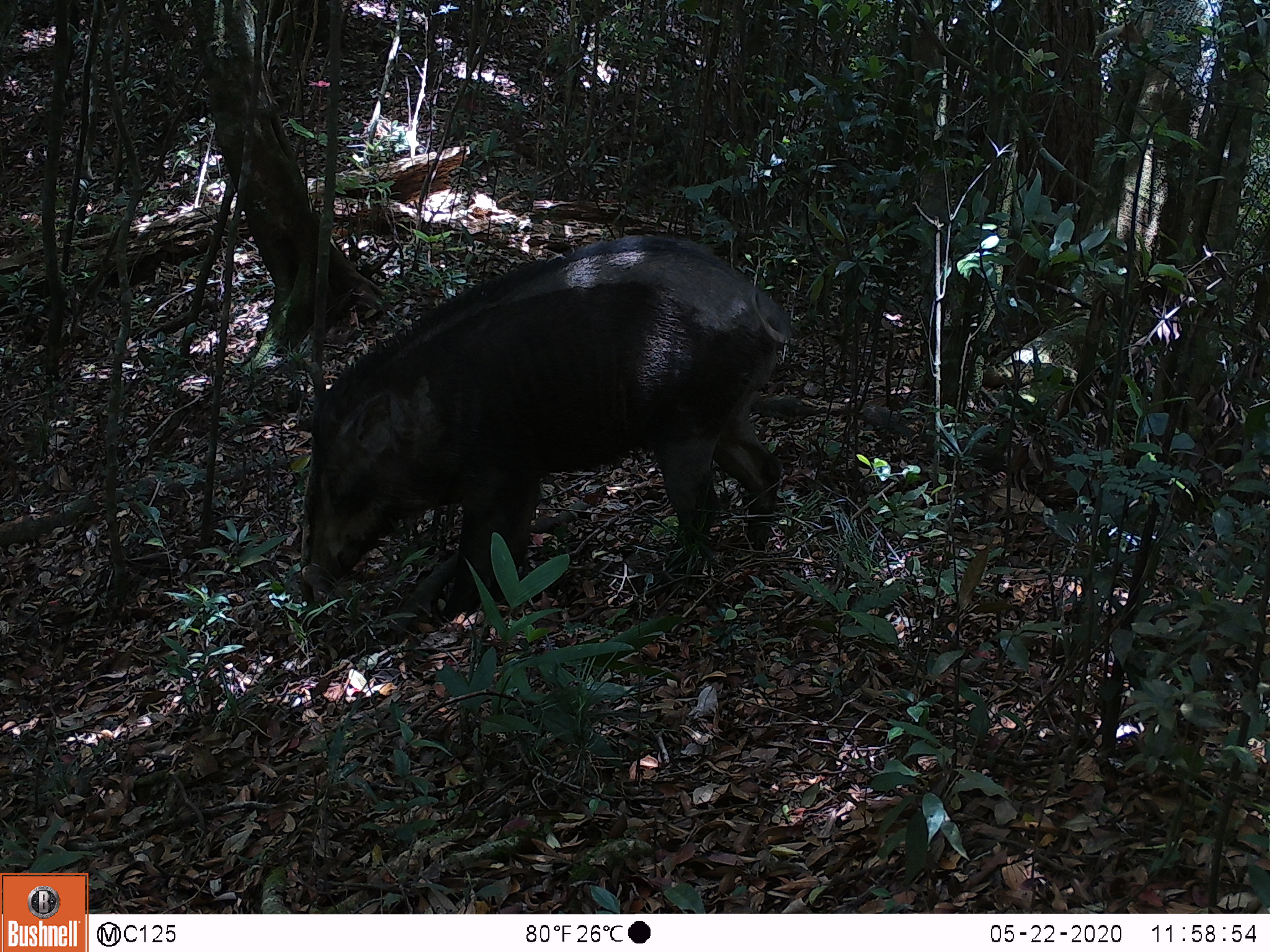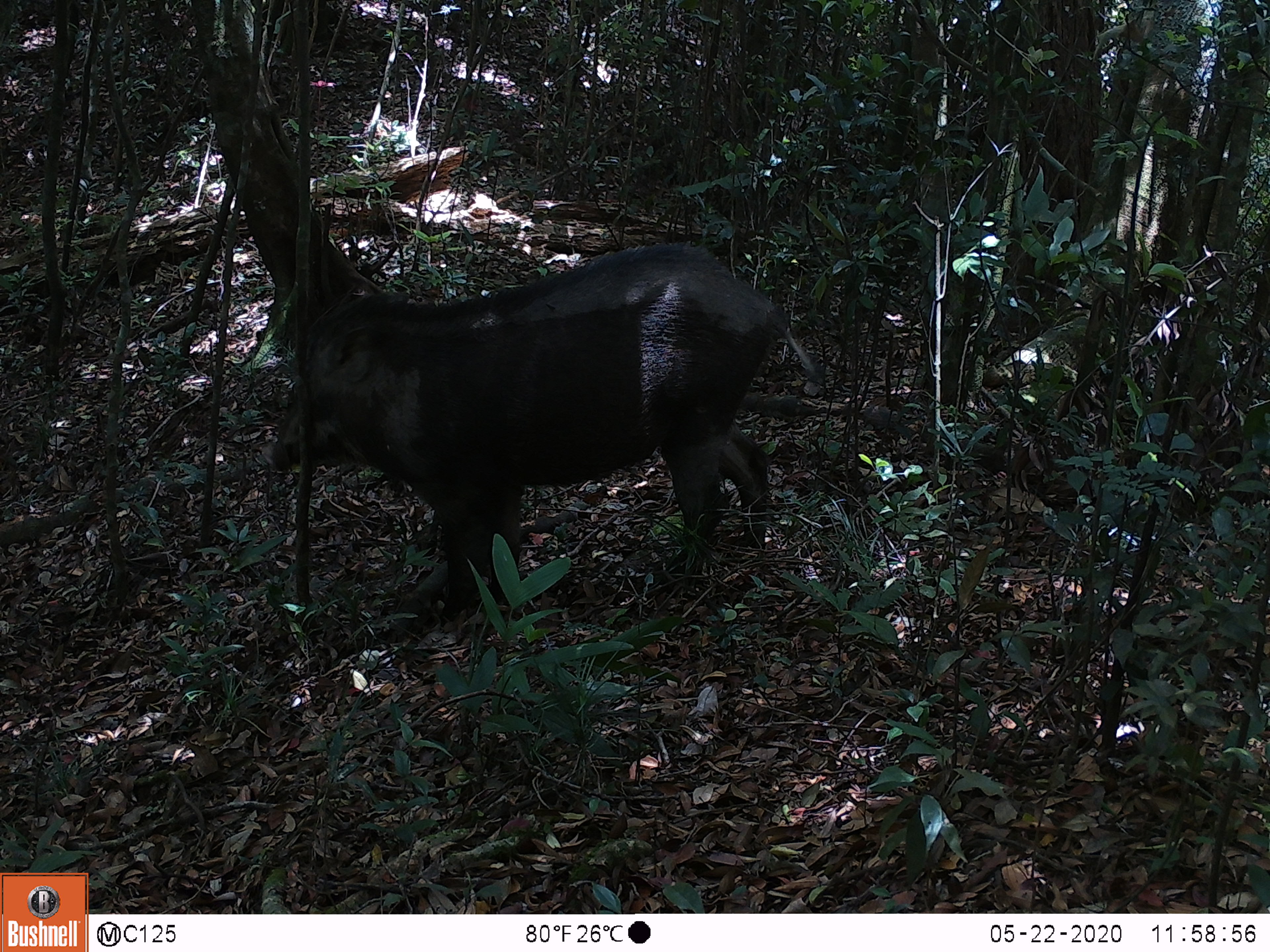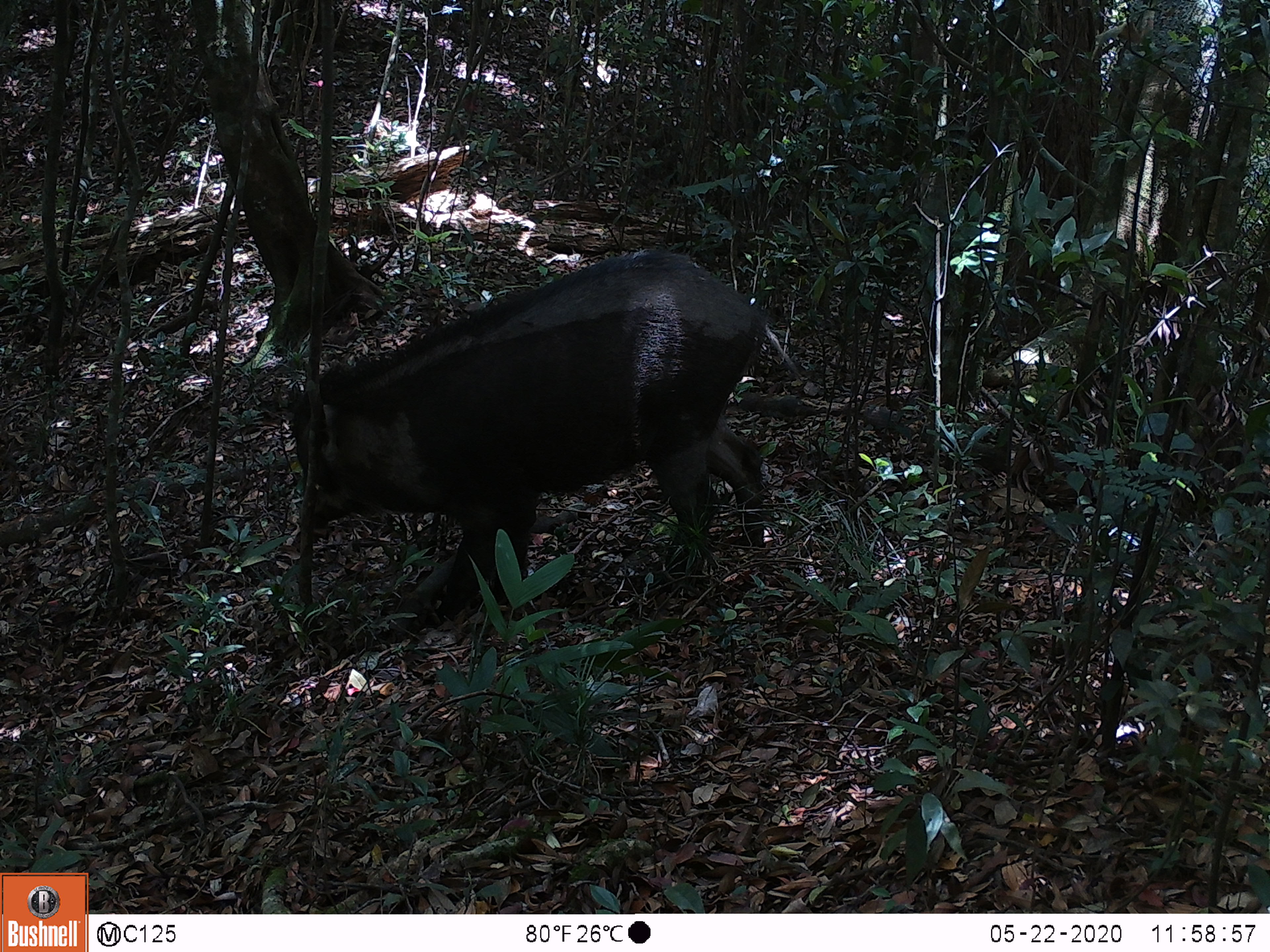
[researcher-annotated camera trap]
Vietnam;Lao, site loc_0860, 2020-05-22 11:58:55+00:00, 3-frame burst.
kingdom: Animalia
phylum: Chordata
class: Mammalia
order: Artiodactyla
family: Suidae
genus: Sus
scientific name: Sus scrofa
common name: eurasian wild pig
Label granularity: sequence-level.